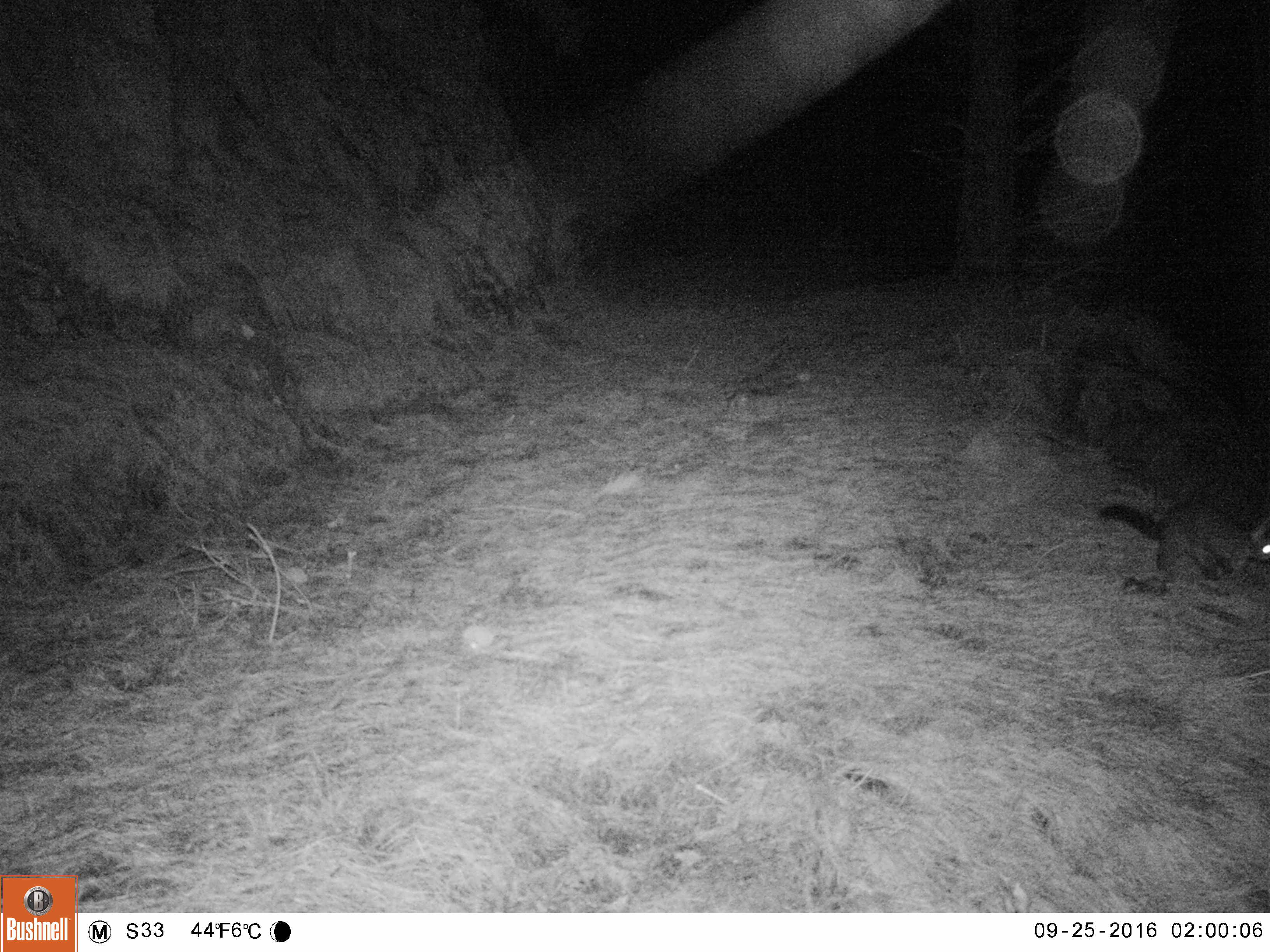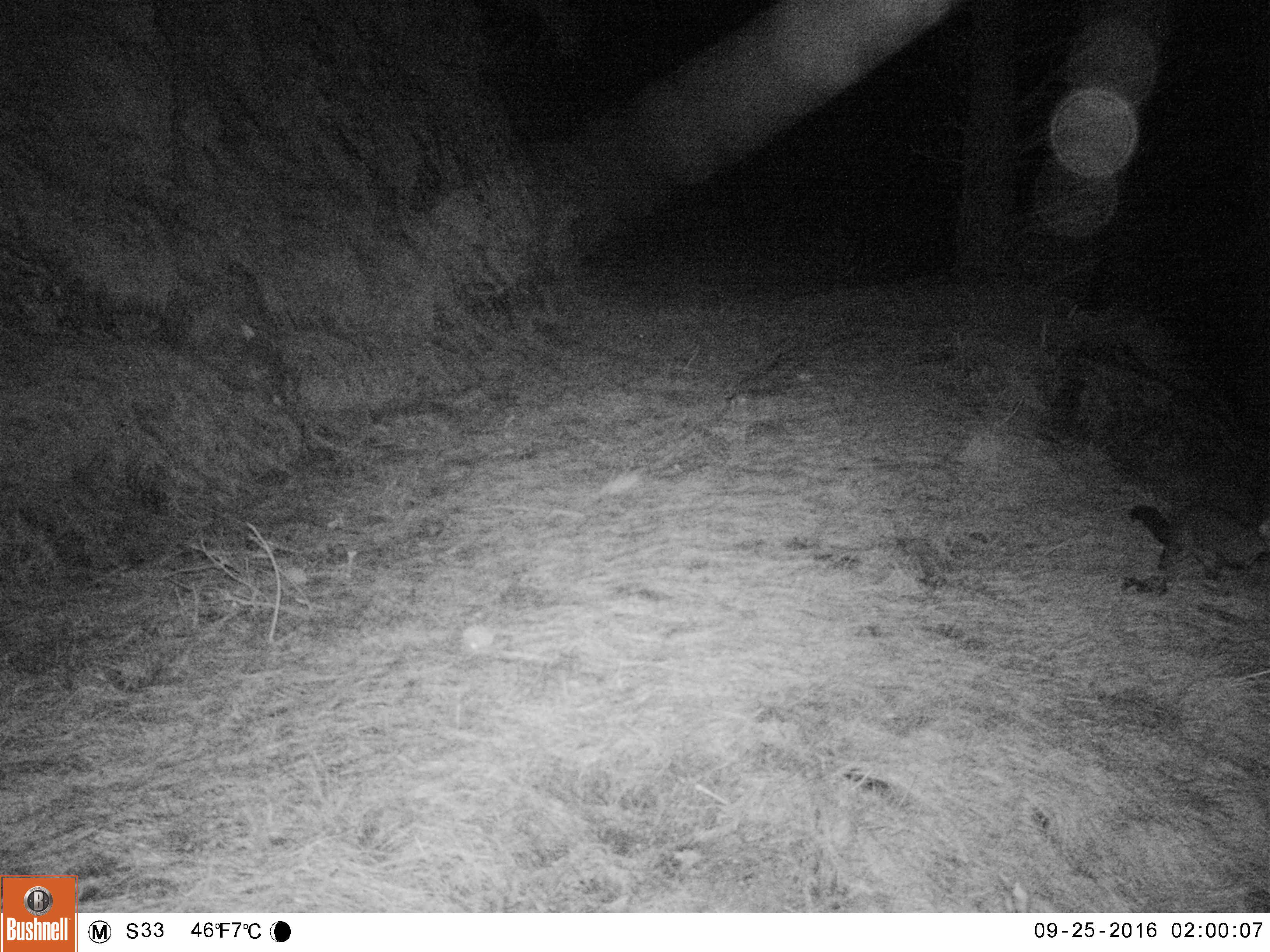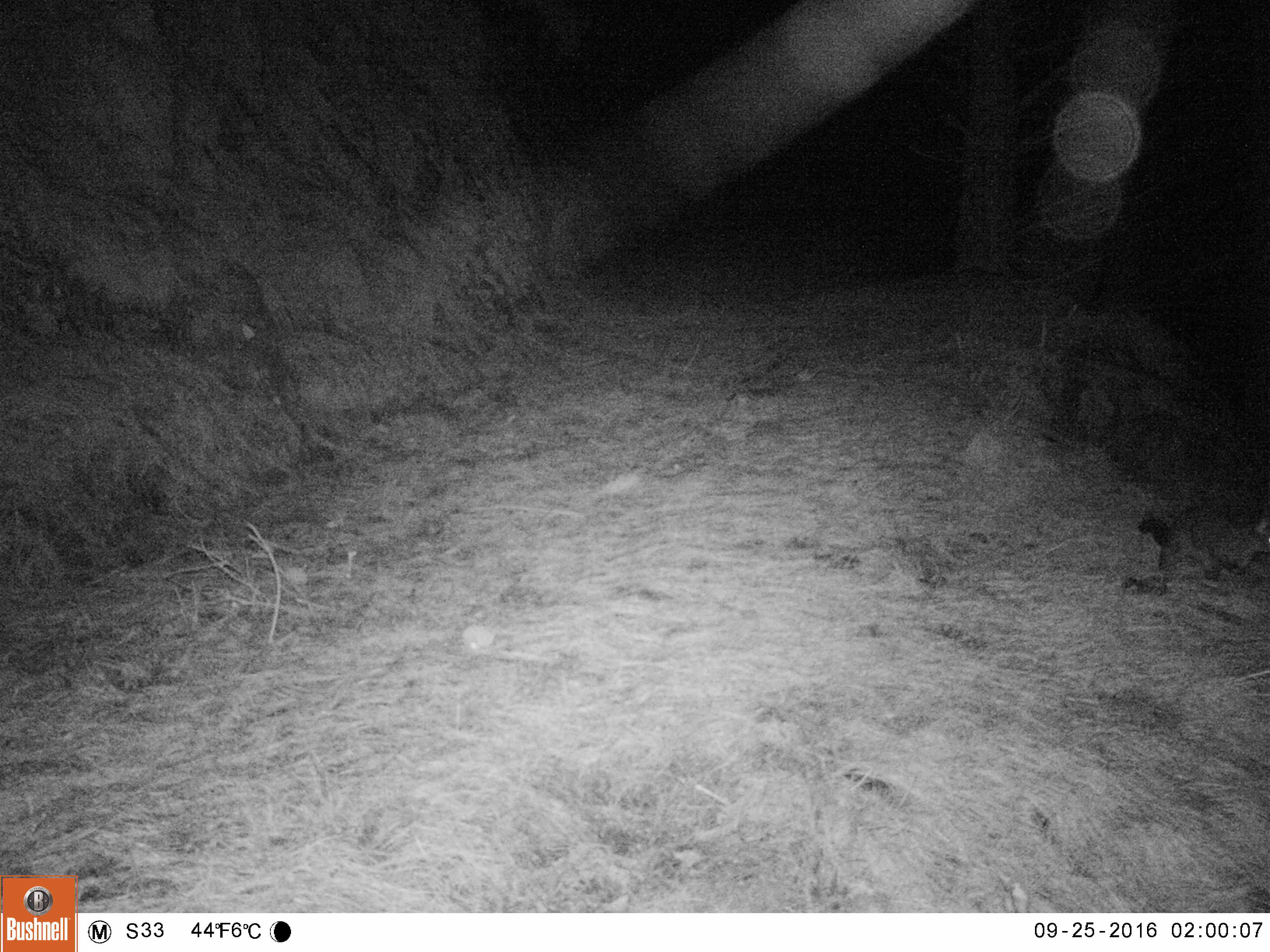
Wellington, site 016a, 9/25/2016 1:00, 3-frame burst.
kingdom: Animalia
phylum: Chordata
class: Mammalia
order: Didelphimorphia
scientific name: Didelphimorphia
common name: possum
Possum (Didelphimorphia).